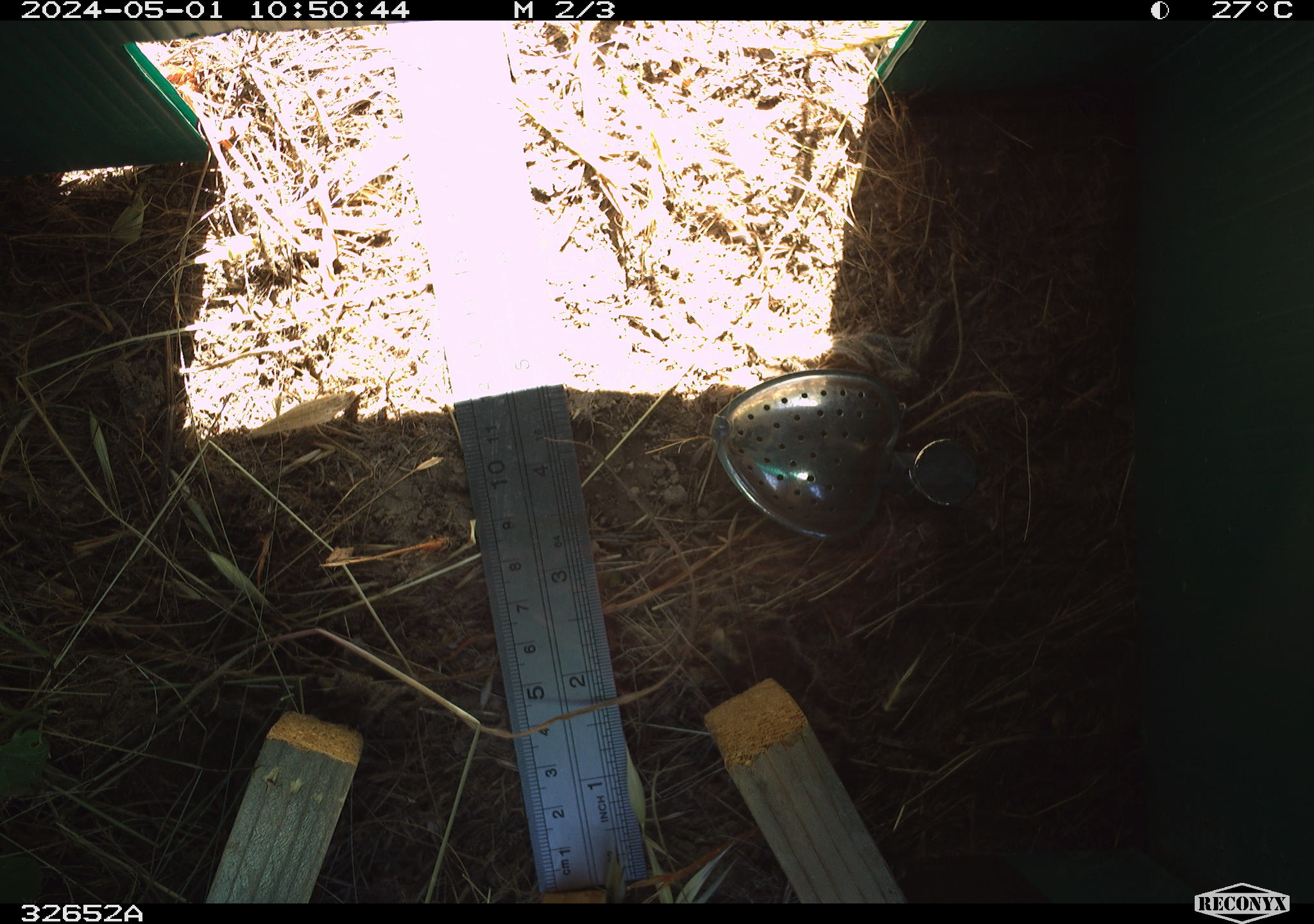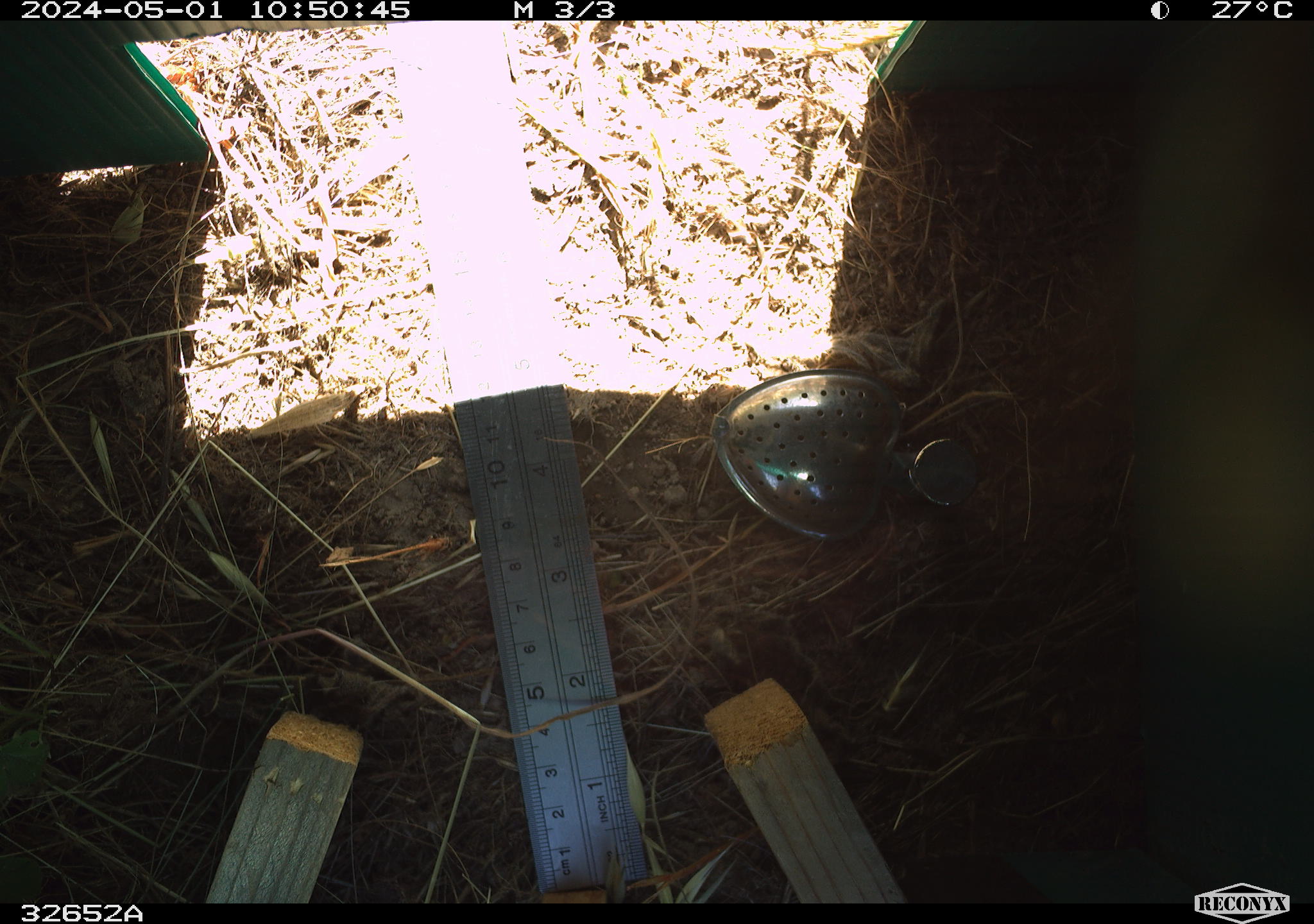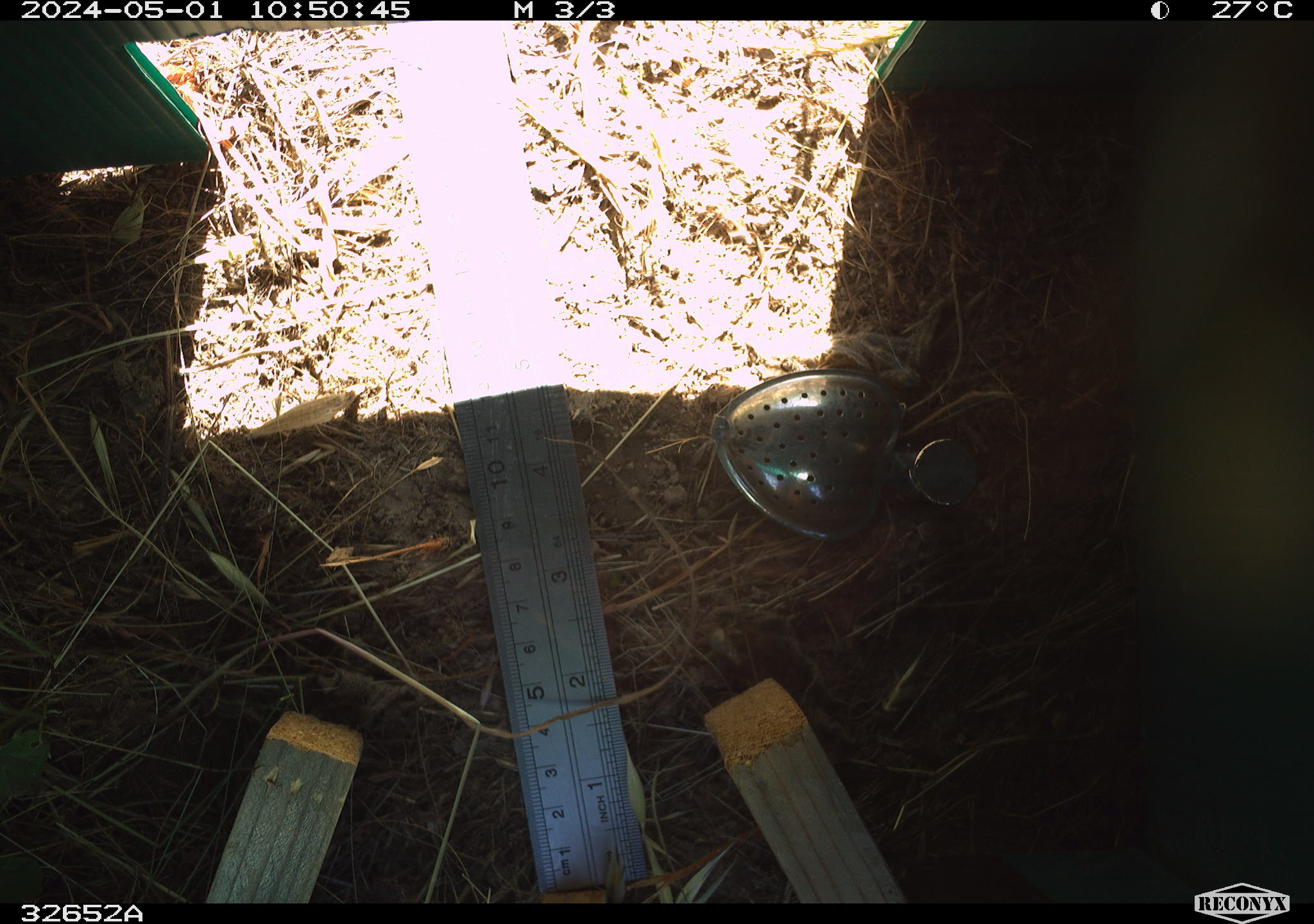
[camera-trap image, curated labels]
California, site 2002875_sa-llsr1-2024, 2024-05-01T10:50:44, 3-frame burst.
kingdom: Animalia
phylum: Arthropoda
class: Insecta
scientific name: Insecta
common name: insect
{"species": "insect (Insecta)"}